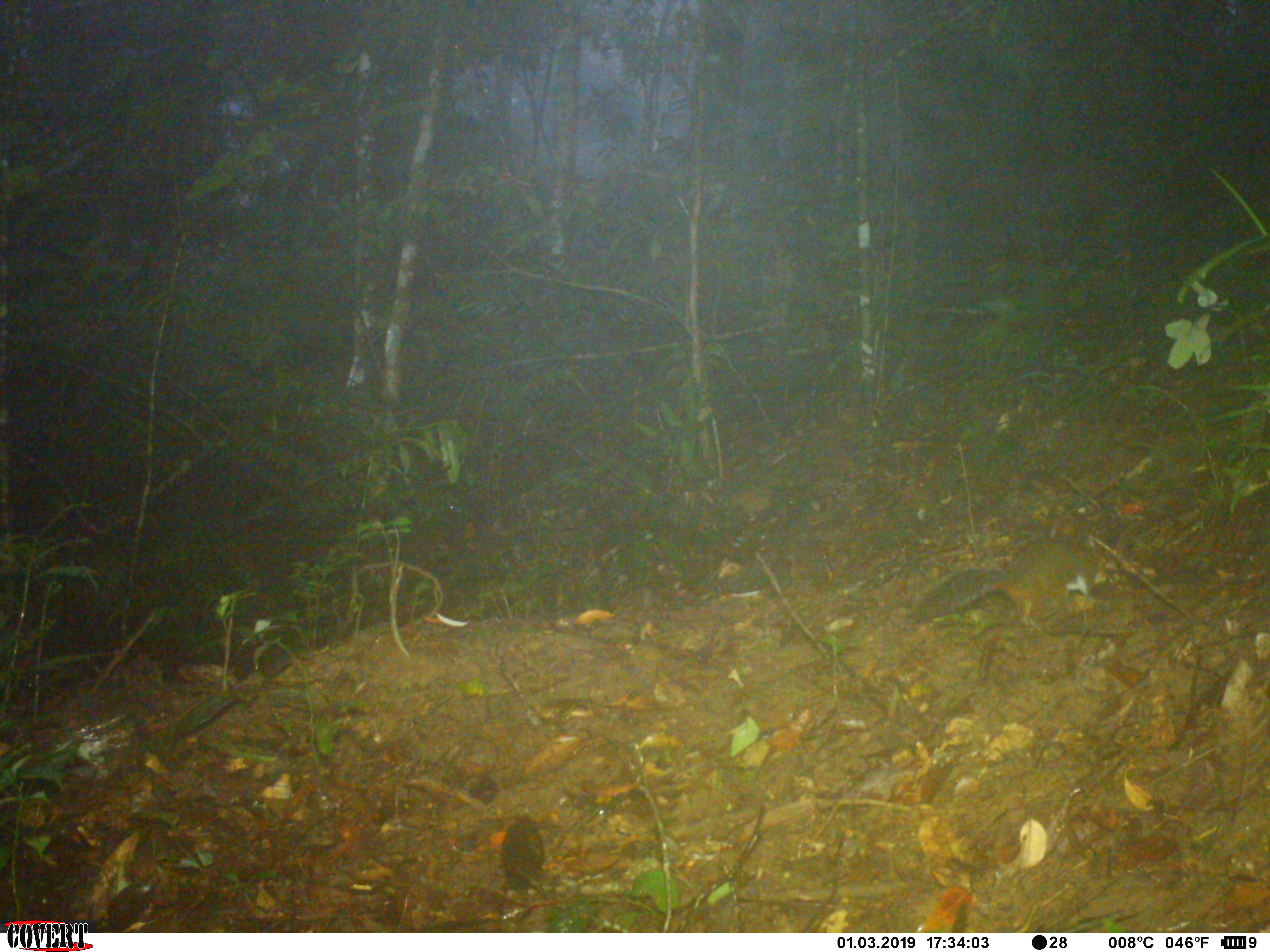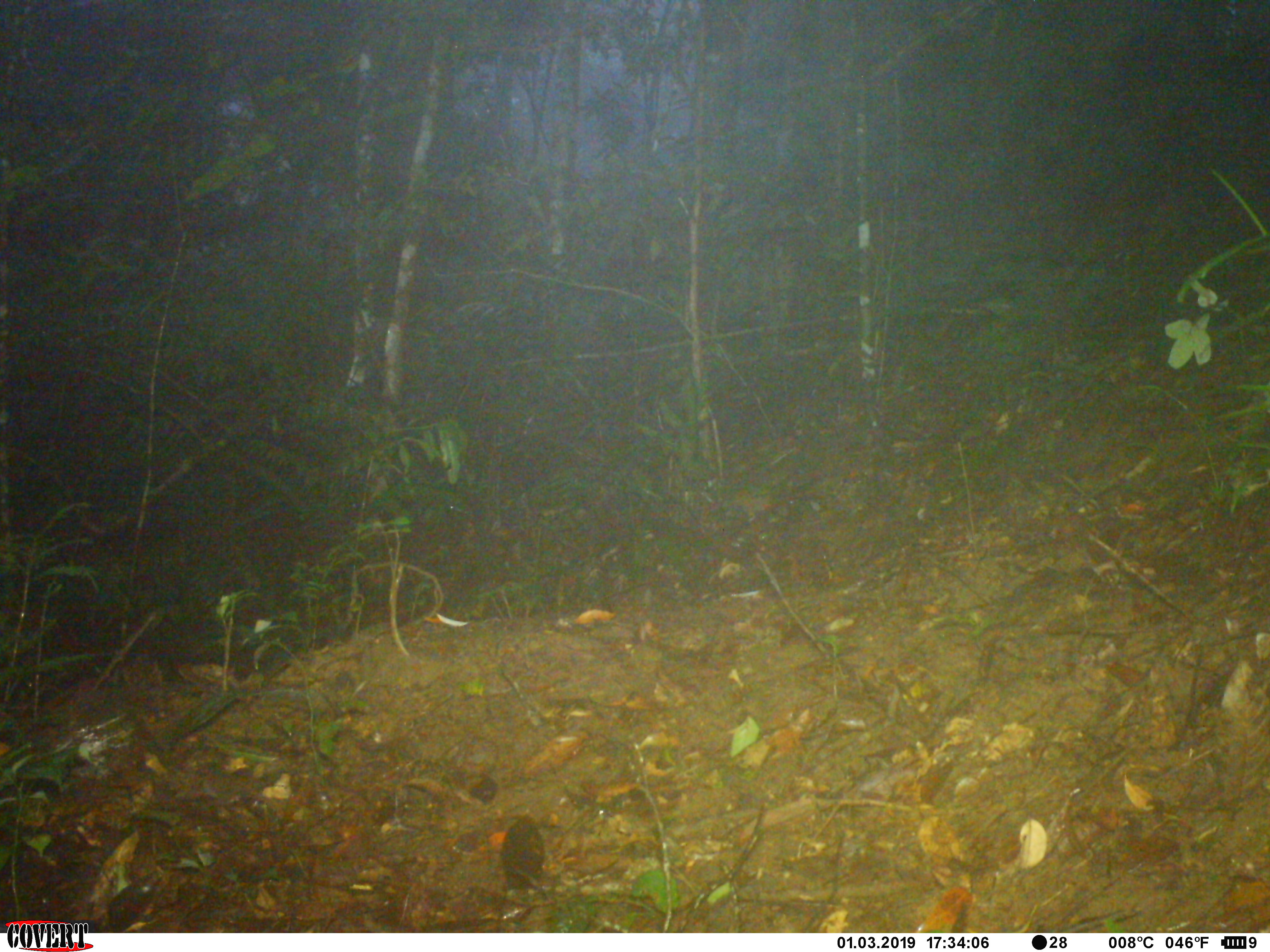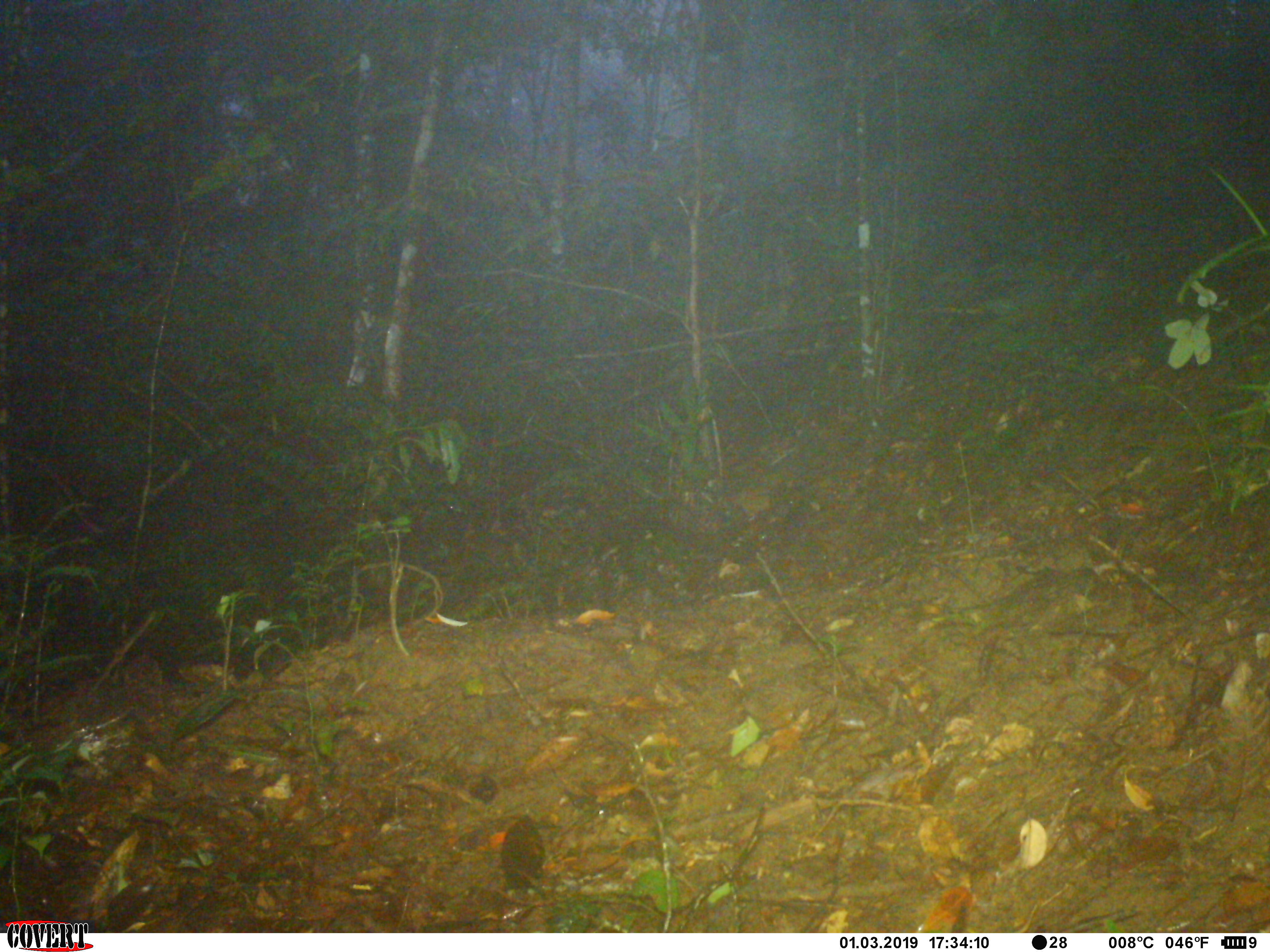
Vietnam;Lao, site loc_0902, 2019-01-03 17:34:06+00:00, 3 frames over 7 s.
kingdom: Animalia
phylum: Chordata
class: Mammalia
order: Rodentia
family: Sciuridae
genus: Dremomys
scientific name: Dremomys rufigenis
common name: red-cheeked squirrel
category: red cheeked squirrel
Red cheeked squirrel (red-cheeked squirrel) (Dremomys rufigenis). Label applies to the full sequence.